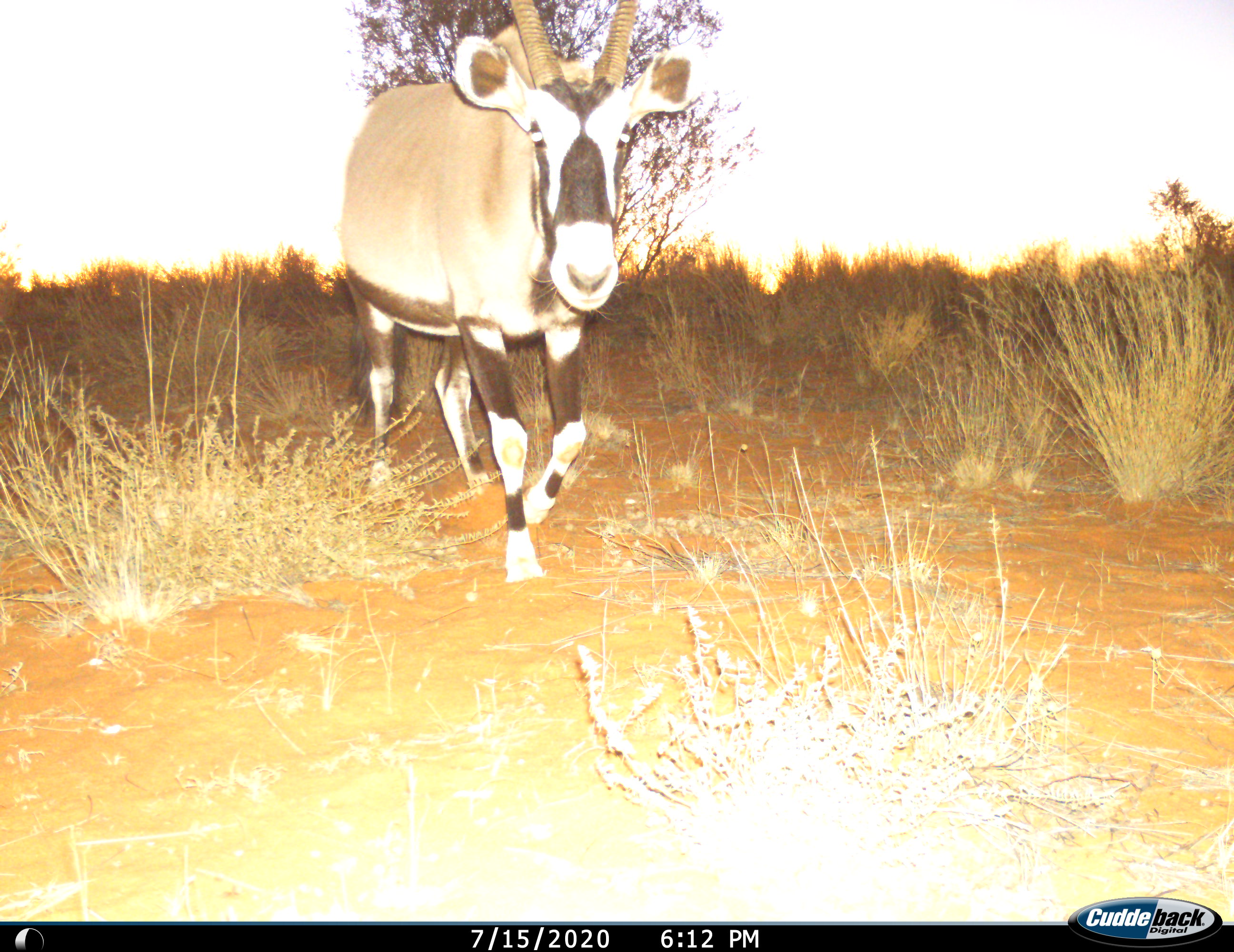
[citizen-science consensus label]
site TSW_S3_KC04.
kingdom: Animalia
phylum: Chordata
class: Mammalia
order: Artiodactyla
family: Bovidae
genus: Oryx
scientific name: Oryx gazella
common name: gemsbok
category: oryx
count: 1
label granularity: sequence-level